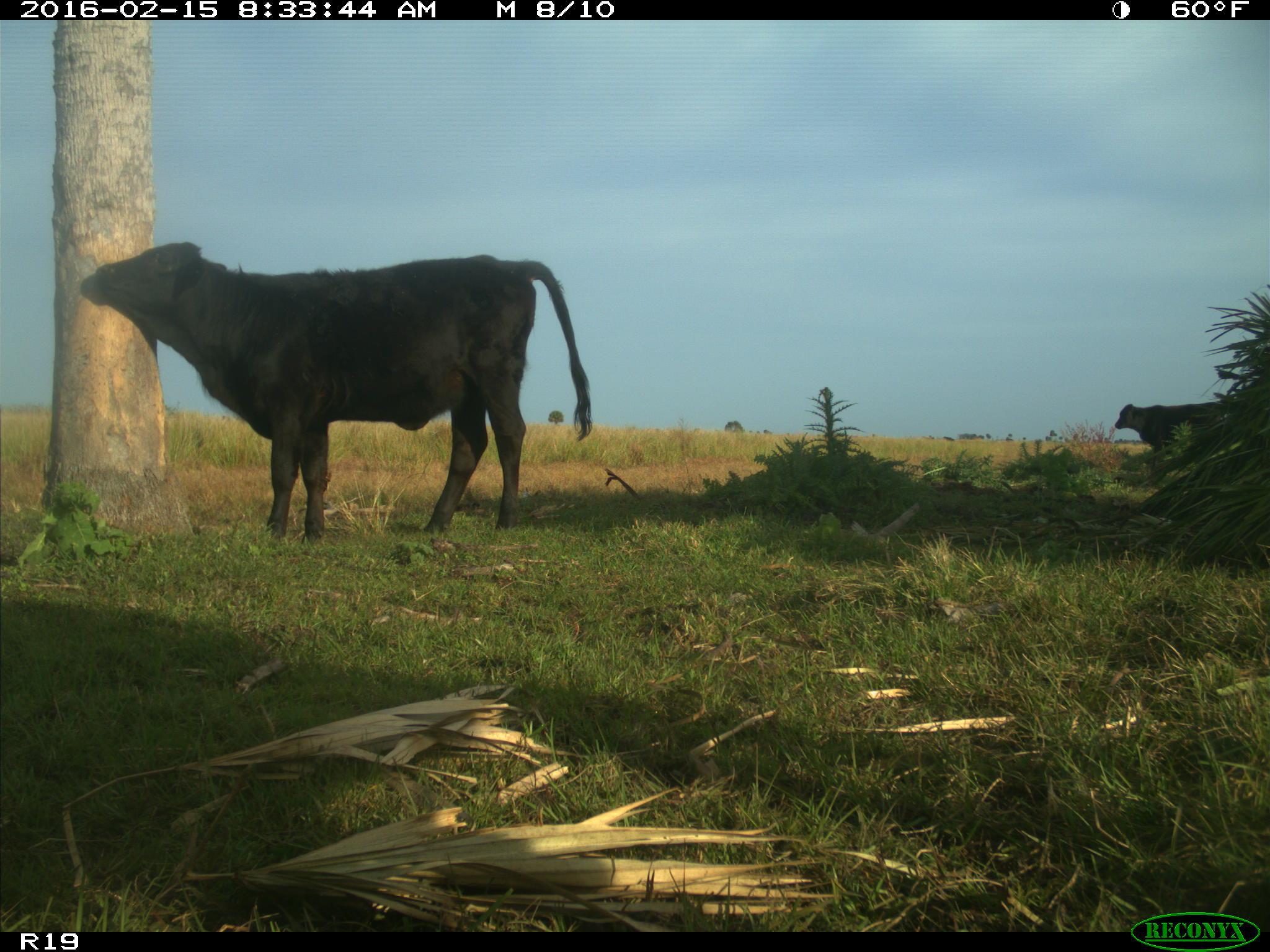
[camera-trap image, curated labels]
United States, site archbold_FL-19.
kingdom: Animalia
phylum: Chordata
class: Mammalia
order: Artiodactyla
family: Bovidae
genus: Bos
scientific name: Bos taurus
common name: domestic cow